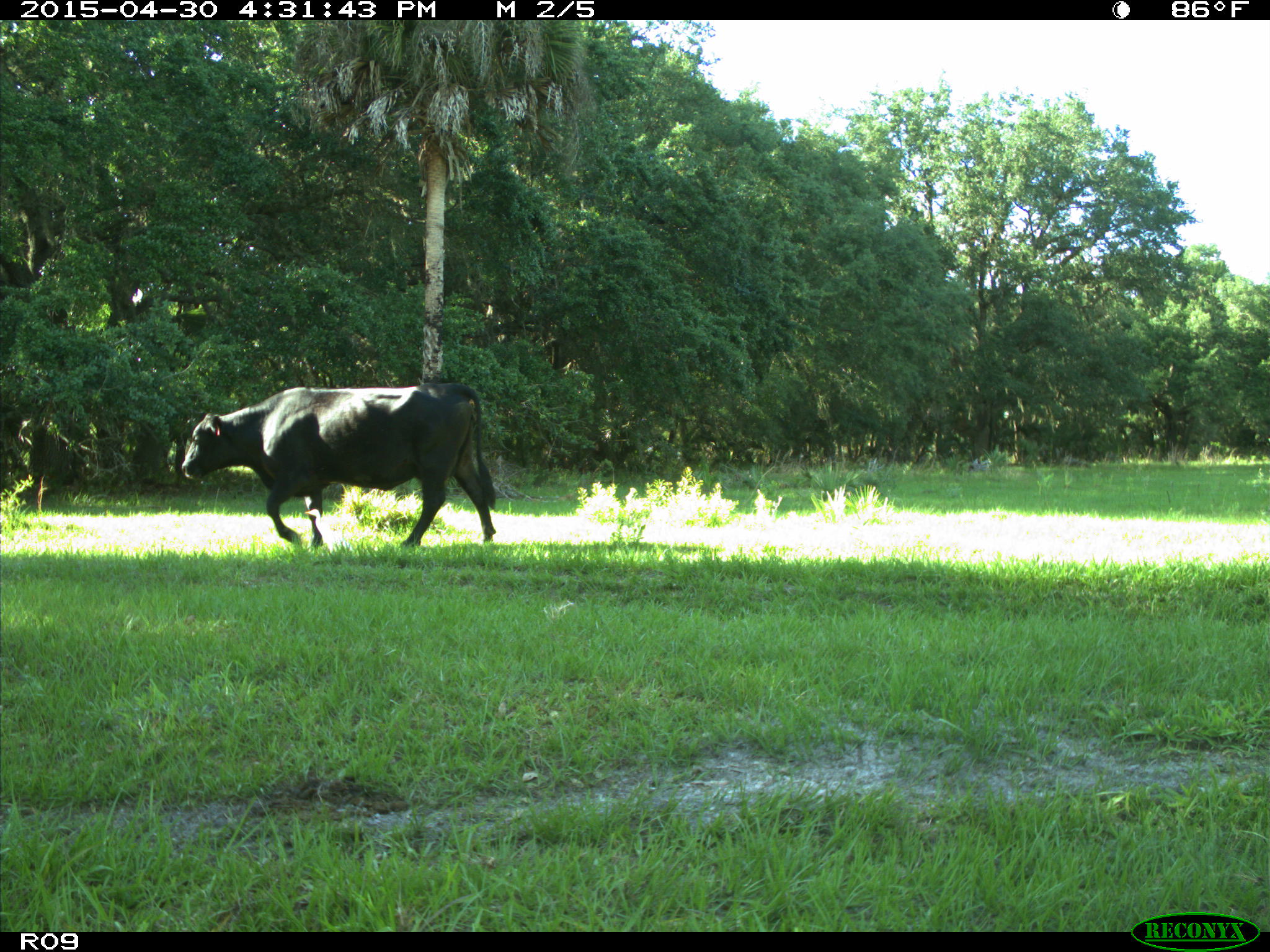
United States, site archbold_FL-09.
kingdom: Animalia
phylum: Chordata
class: Mammalia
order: Artiodactyla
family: Bovidae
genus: Bos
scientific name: Bos taurus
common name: domestic cow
Bos taurus (domestic cow).